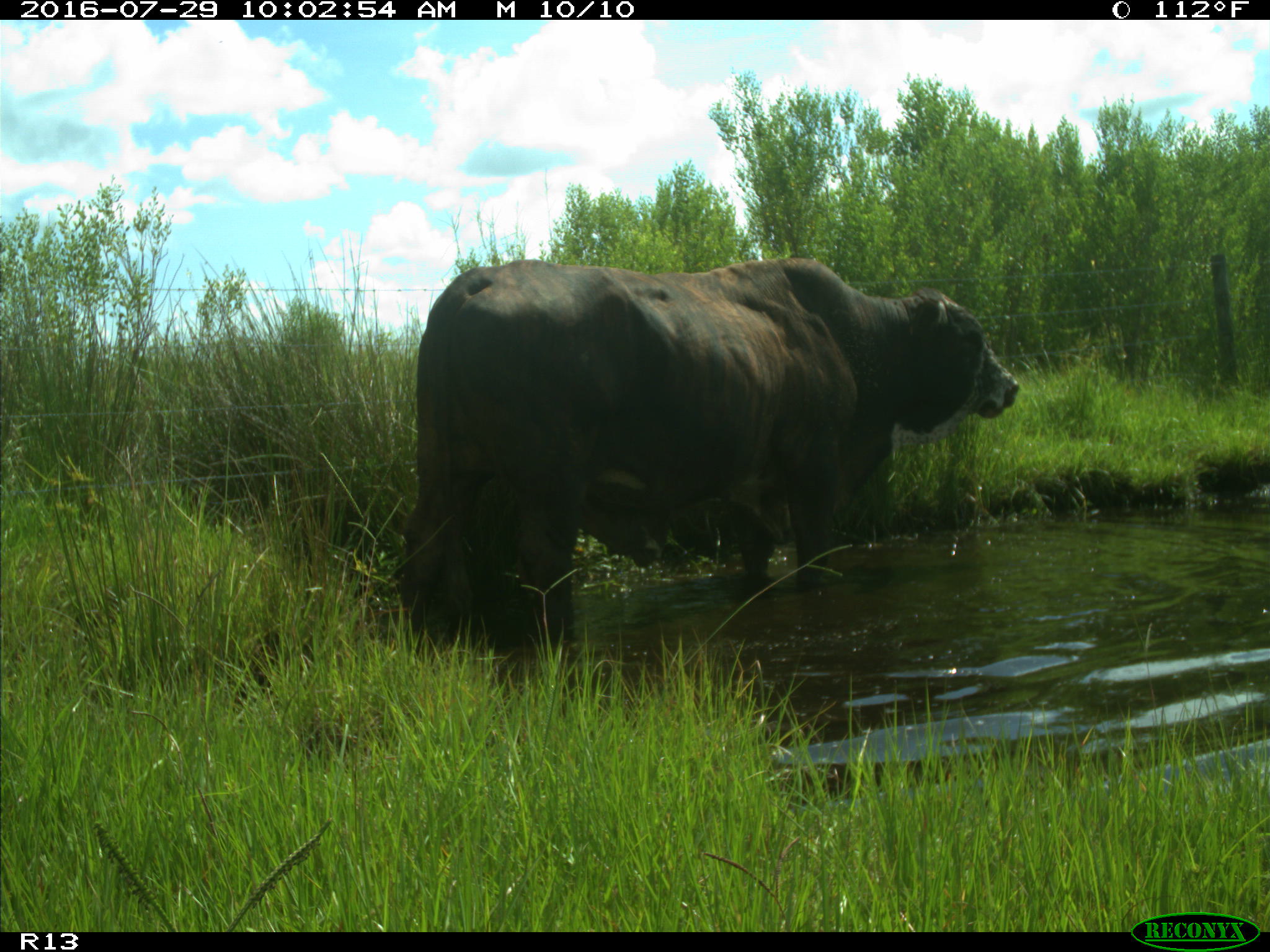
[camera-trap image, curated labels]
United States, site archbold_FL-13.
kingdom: Animalia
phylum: Chordata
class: Mammalia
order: Artiodactyla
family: Bovidae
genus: Bos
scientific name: Bos taurus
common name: domestic cow